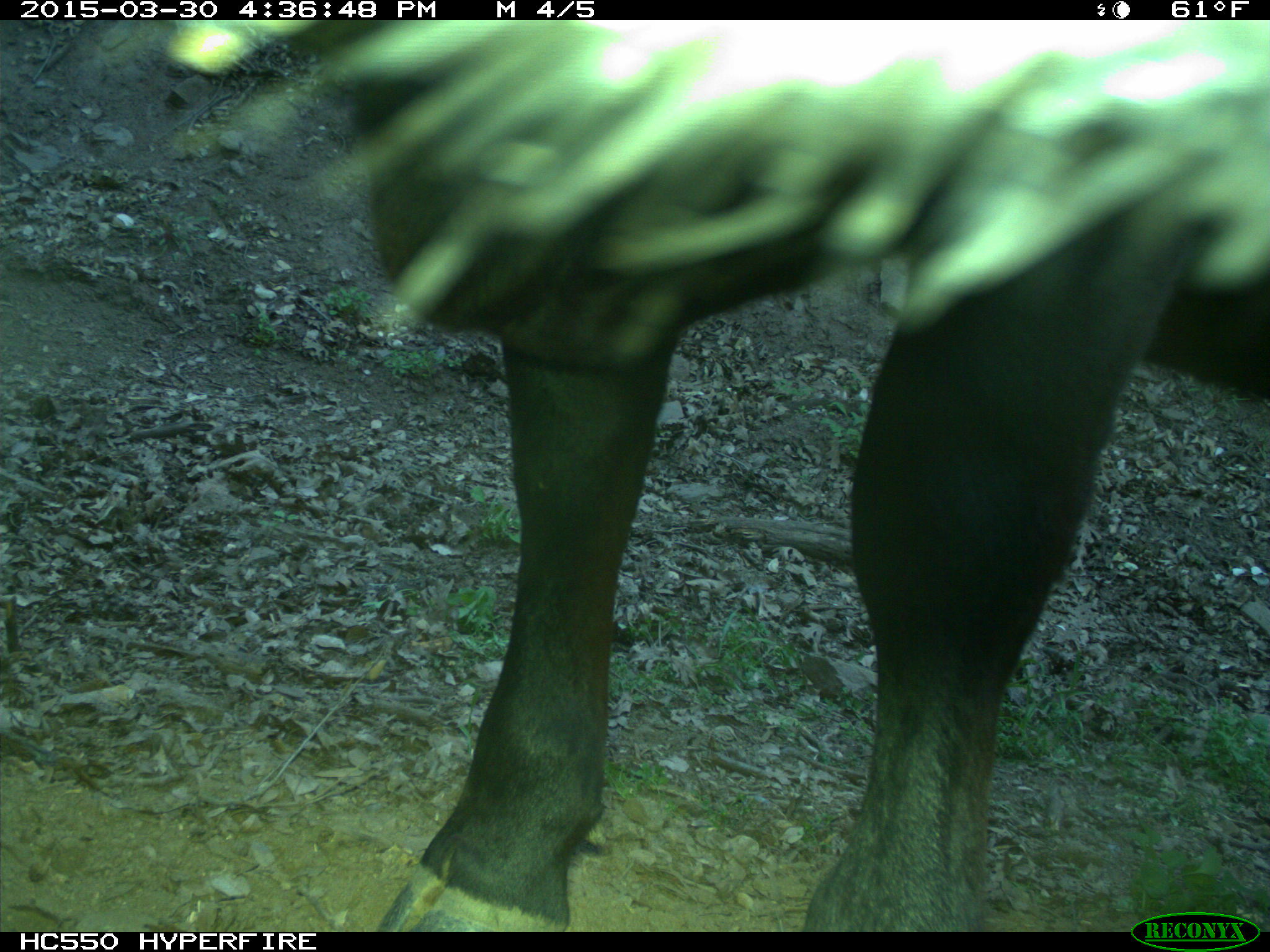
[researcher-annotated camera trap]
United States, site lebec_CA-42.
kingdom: Animalia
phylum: Chordata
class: Mammalia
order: Artiodactyla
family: Bovidae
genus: Bos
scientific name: Bos taurus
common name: domestic cow